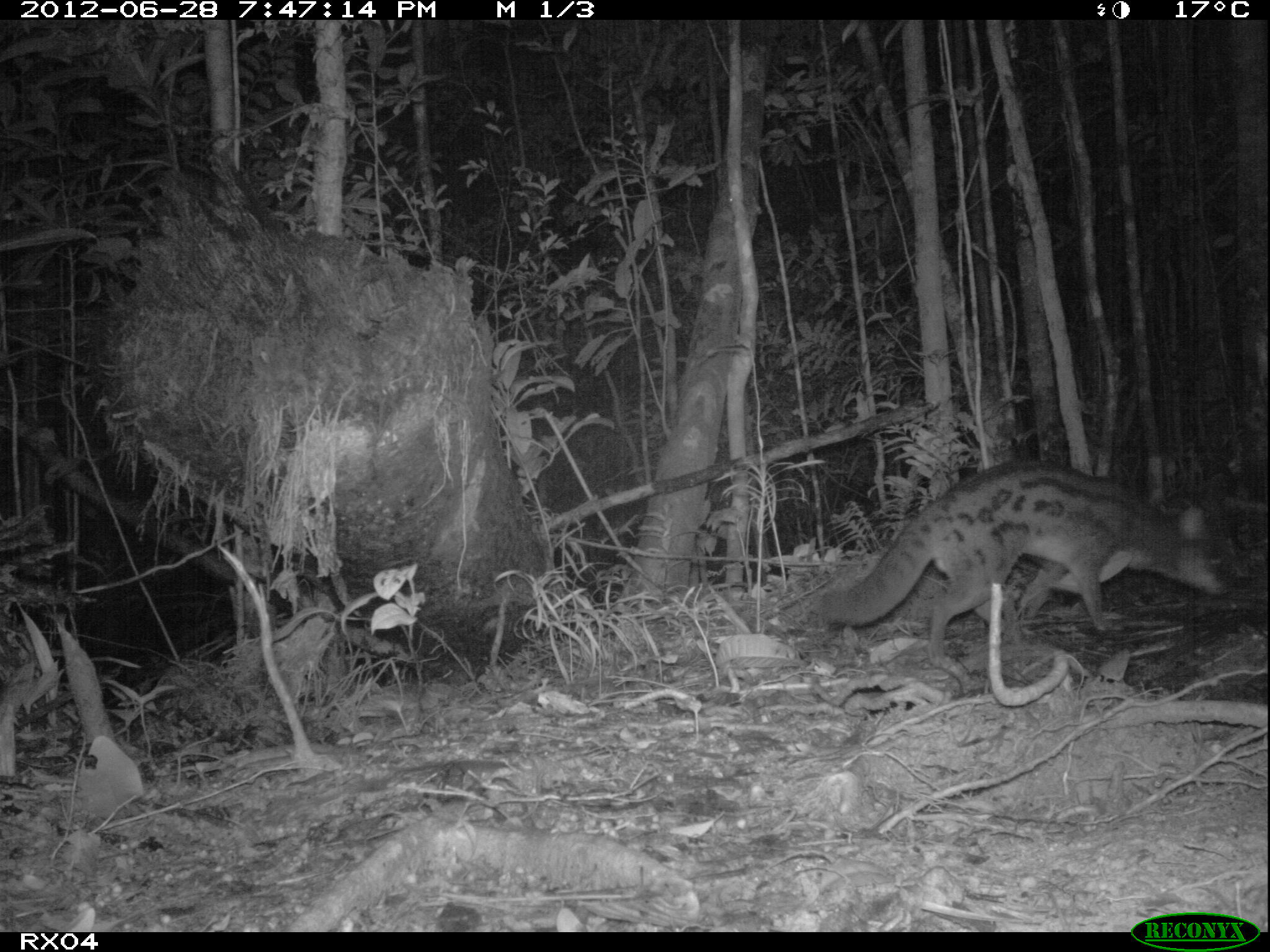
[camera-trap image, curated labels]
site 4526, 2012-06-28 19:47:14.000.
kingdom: Animalia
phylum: Chordata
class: Mammalia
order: Carnivora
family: Eupleridae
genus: Fossa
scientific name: Fossa fossana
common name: fanaloka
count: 1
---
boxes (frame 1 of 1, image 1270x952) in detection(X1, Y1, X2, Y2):
fossa fossana: detection(817, 457, 1224, 667)